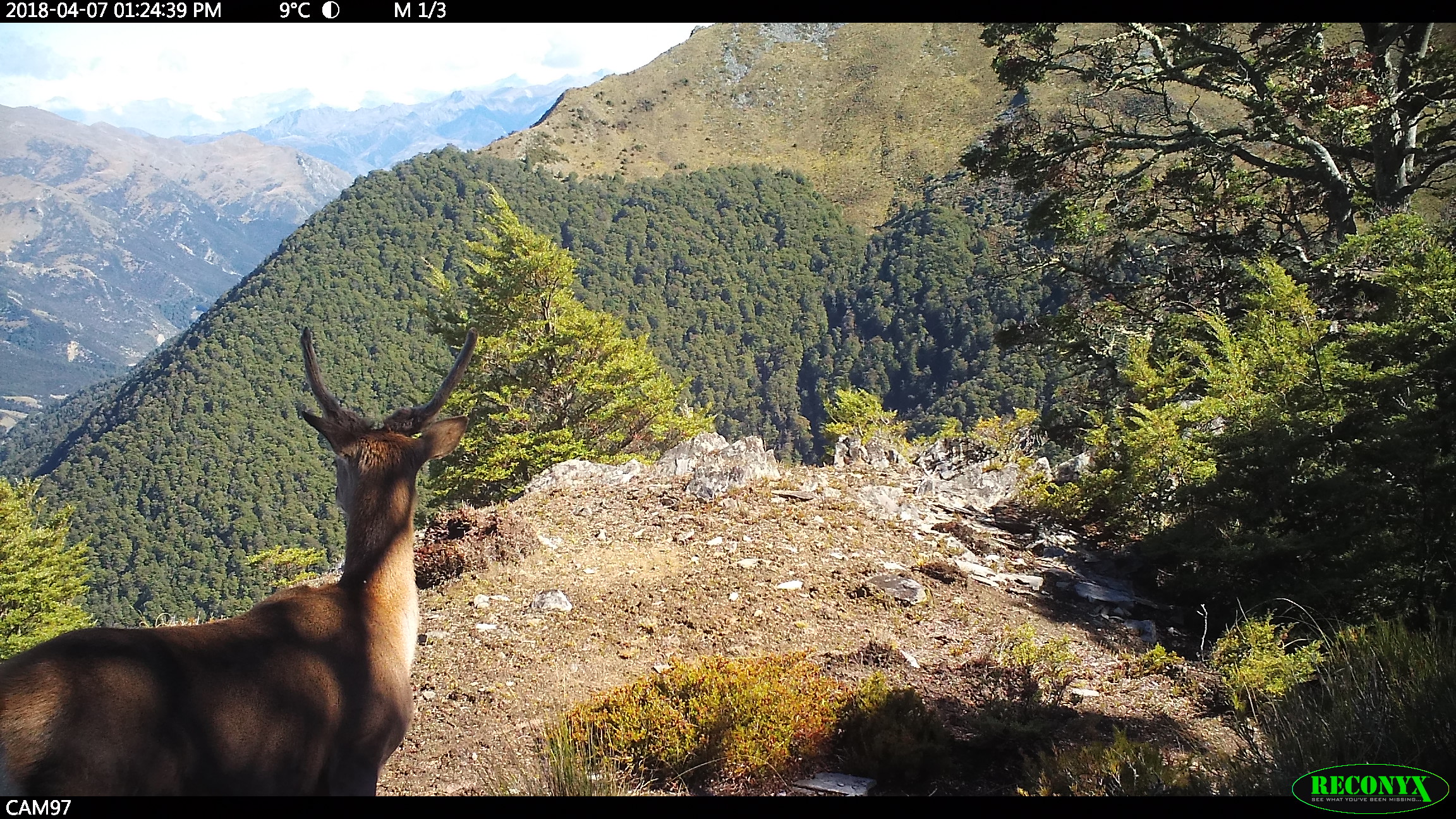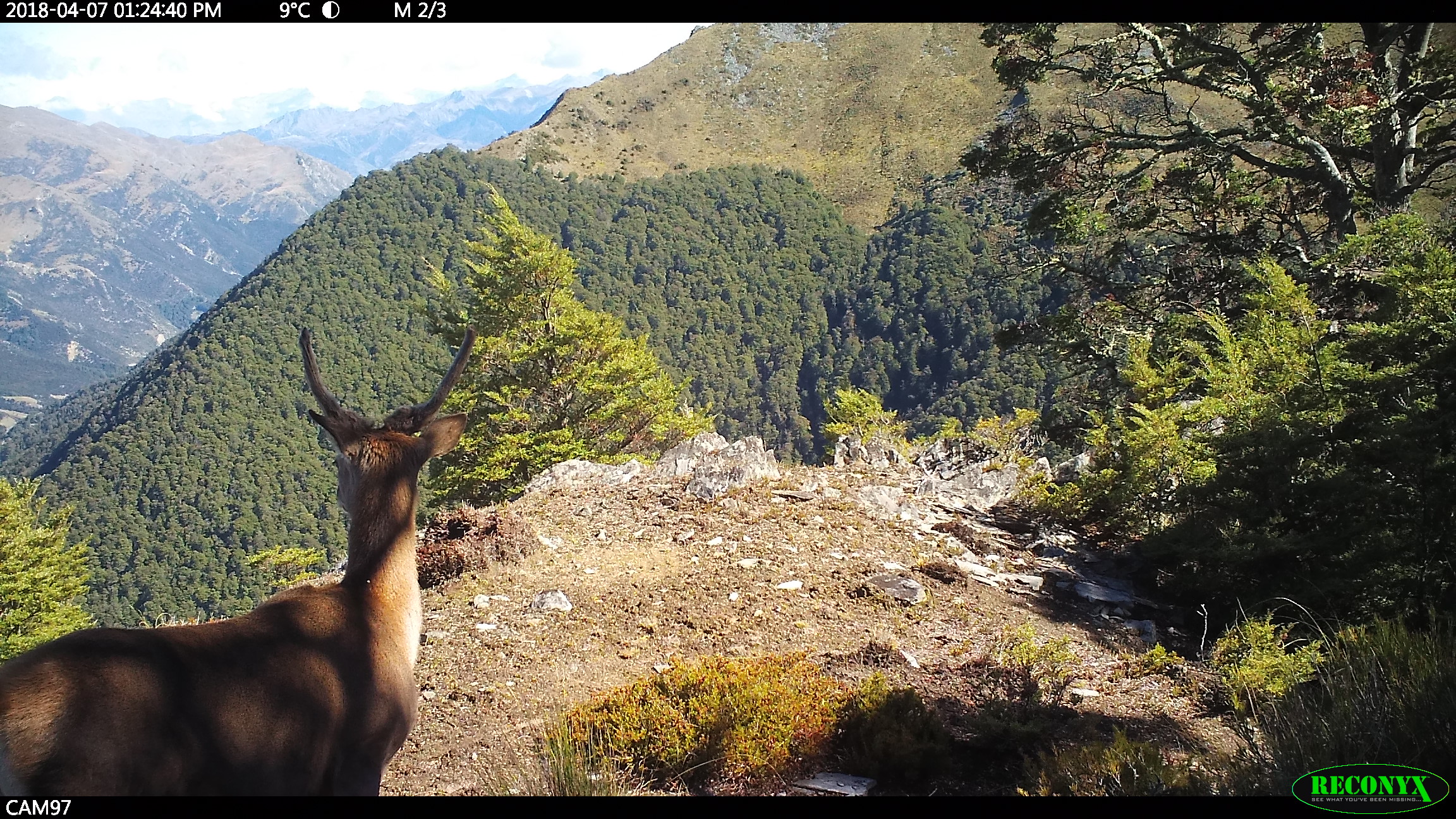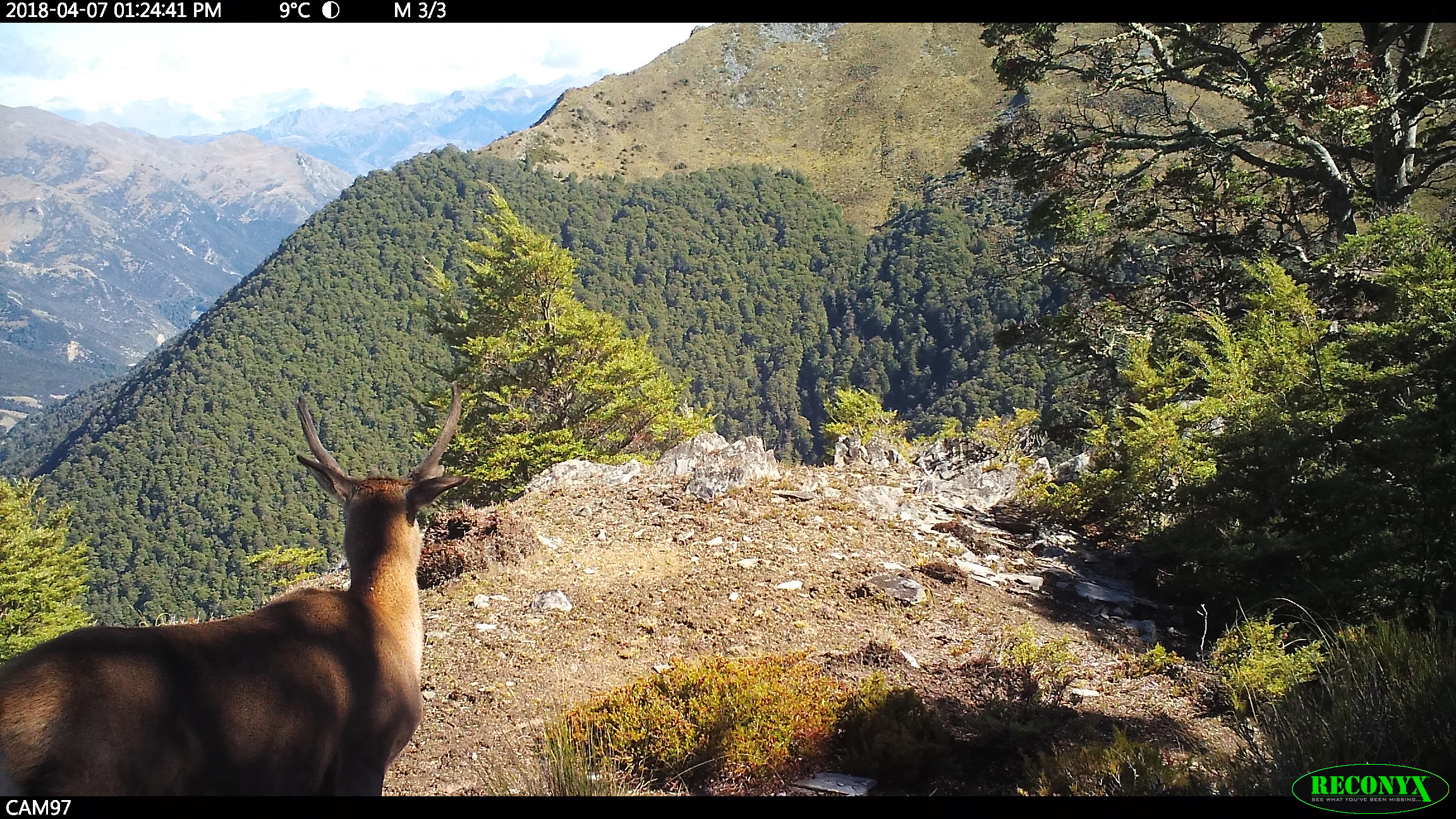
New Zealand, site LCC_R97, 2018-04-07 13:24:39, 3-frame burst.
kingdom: Animalia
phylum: Chordata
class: Mammalia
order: Artiodactyla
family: Cervidae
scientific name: Cervidae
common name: deer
Deer (Cervidae).